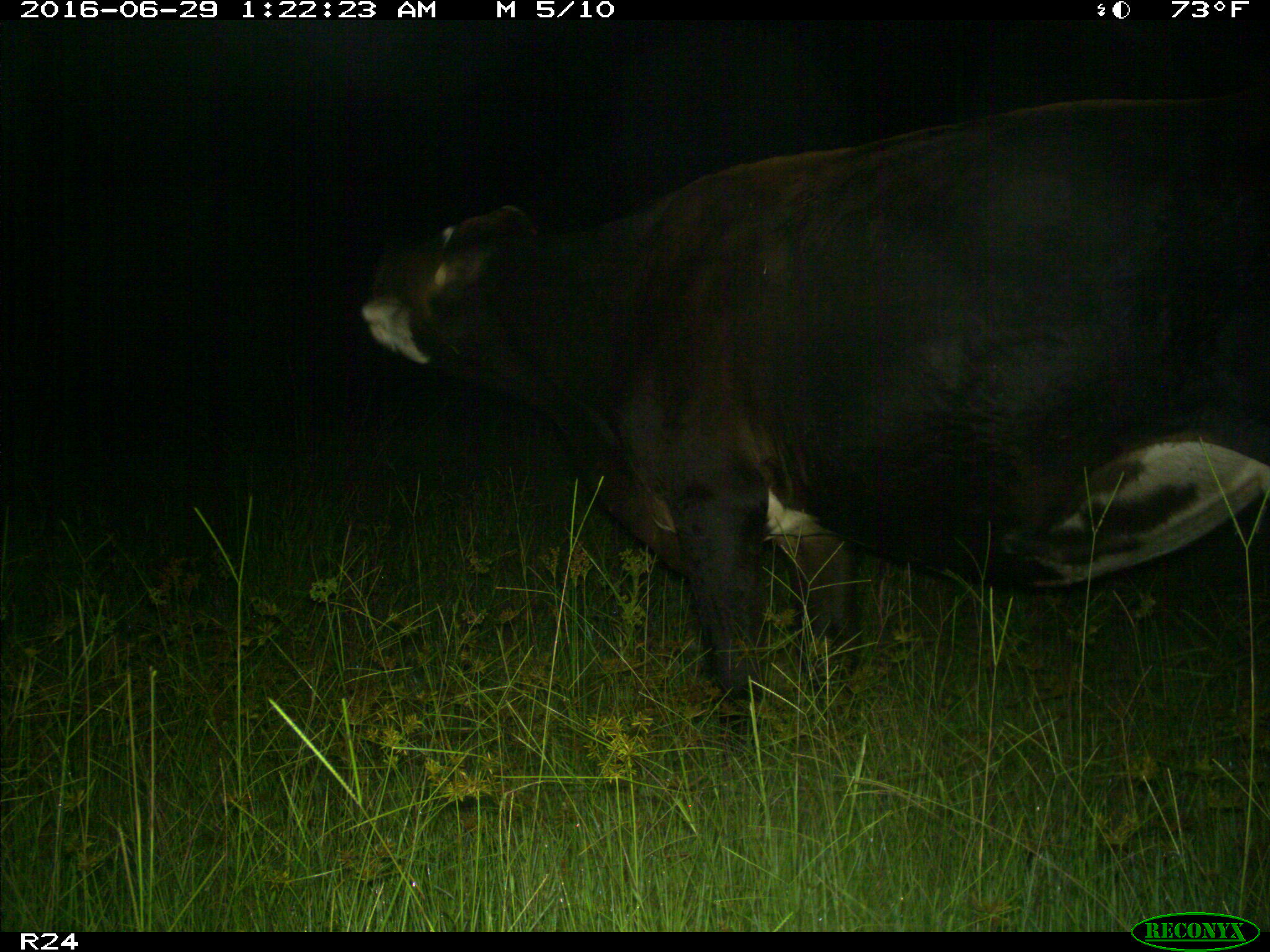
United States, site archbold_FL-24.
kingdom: Animalia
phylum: Chordata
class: Mammalia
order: Artiodactyla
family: Bovidae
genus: Bos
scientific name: Bos taurus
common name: domestic cow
Bos taurus (domestic cow).